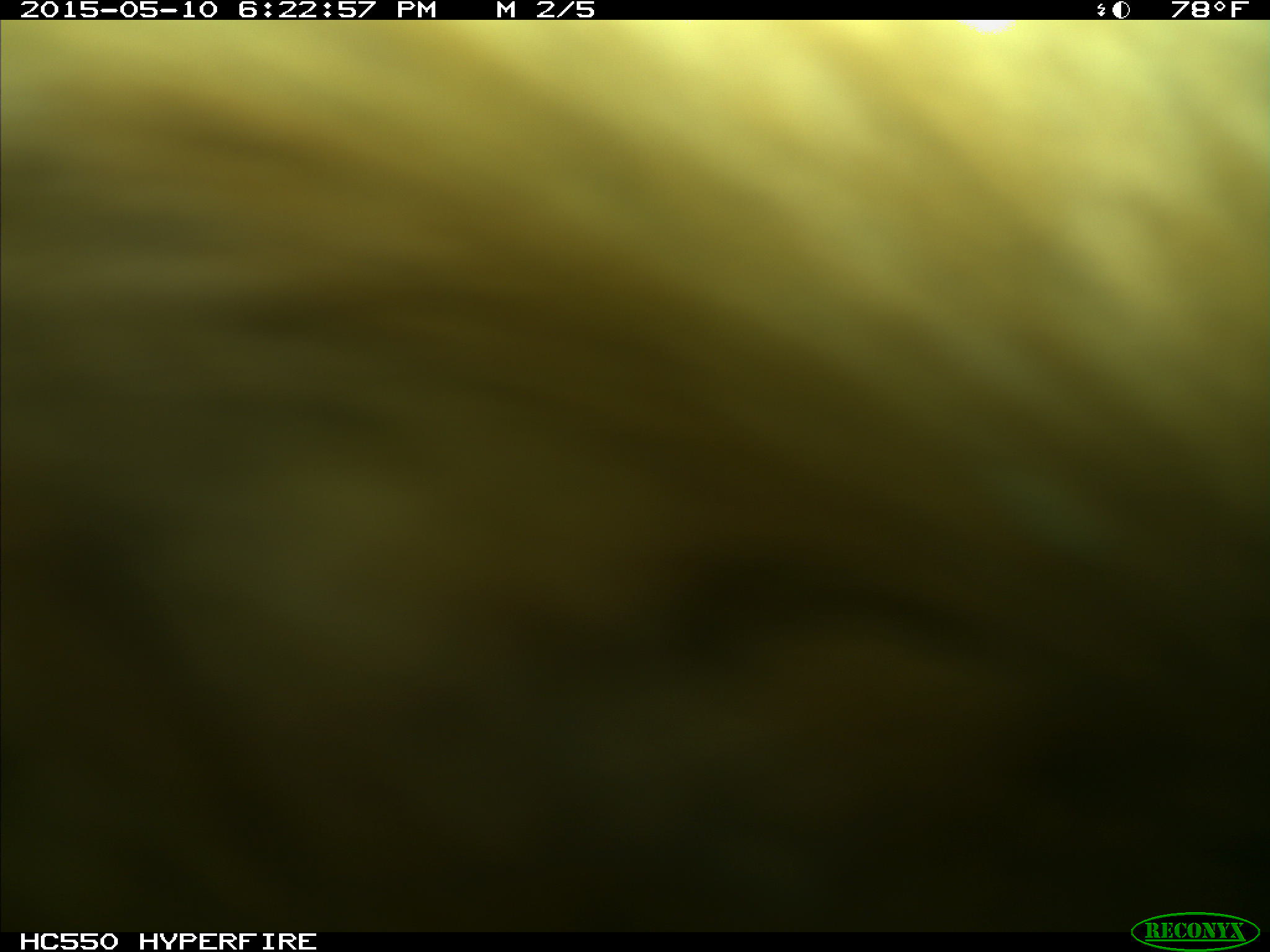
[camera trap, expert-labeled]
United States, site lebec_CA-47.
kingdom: Animalia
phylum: Chordata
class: Mammalia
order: Artiodactyla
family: Bovidae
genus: Bos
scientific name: Bos taurus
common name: domestic cow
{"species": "Bos taurus (domestic cow)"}